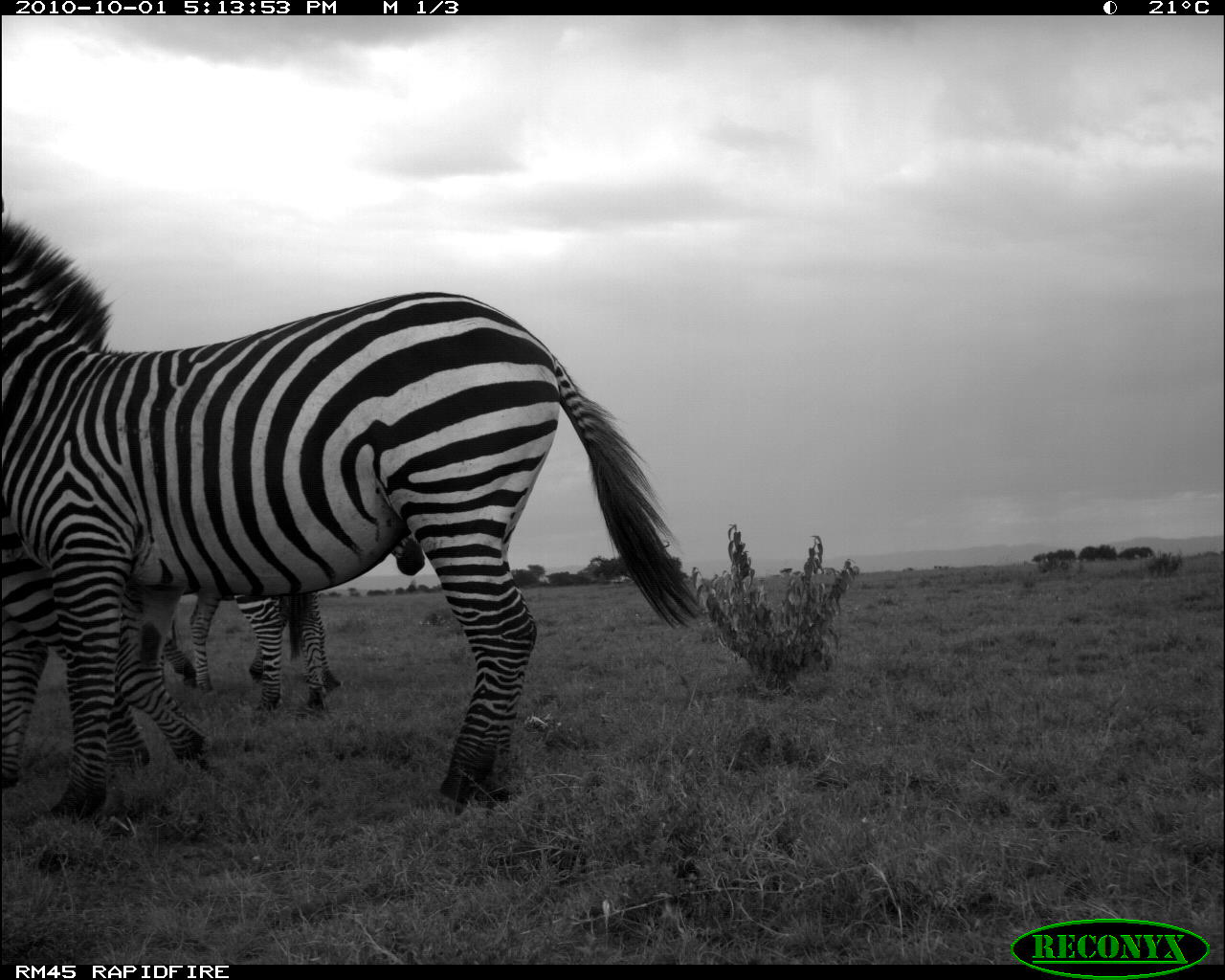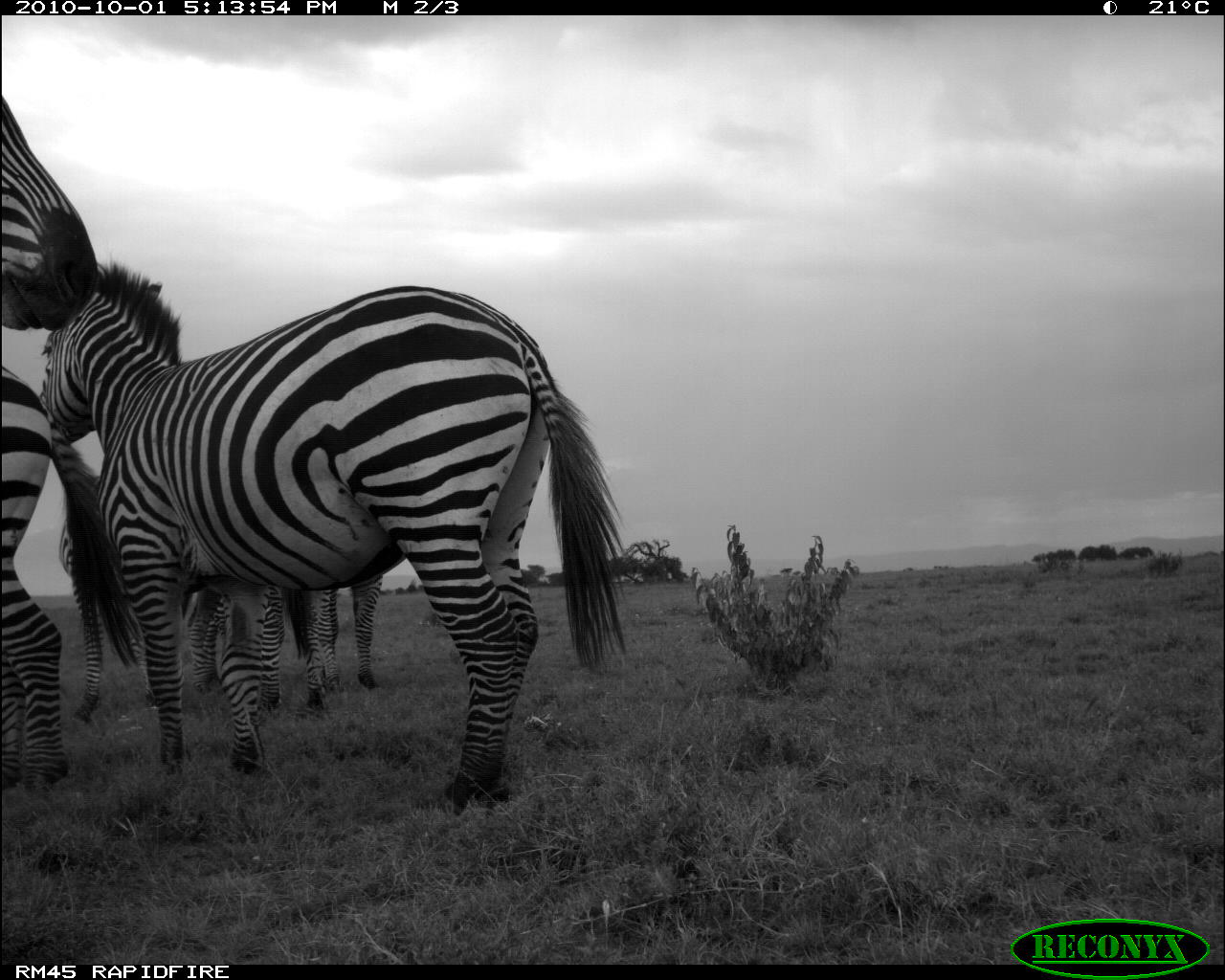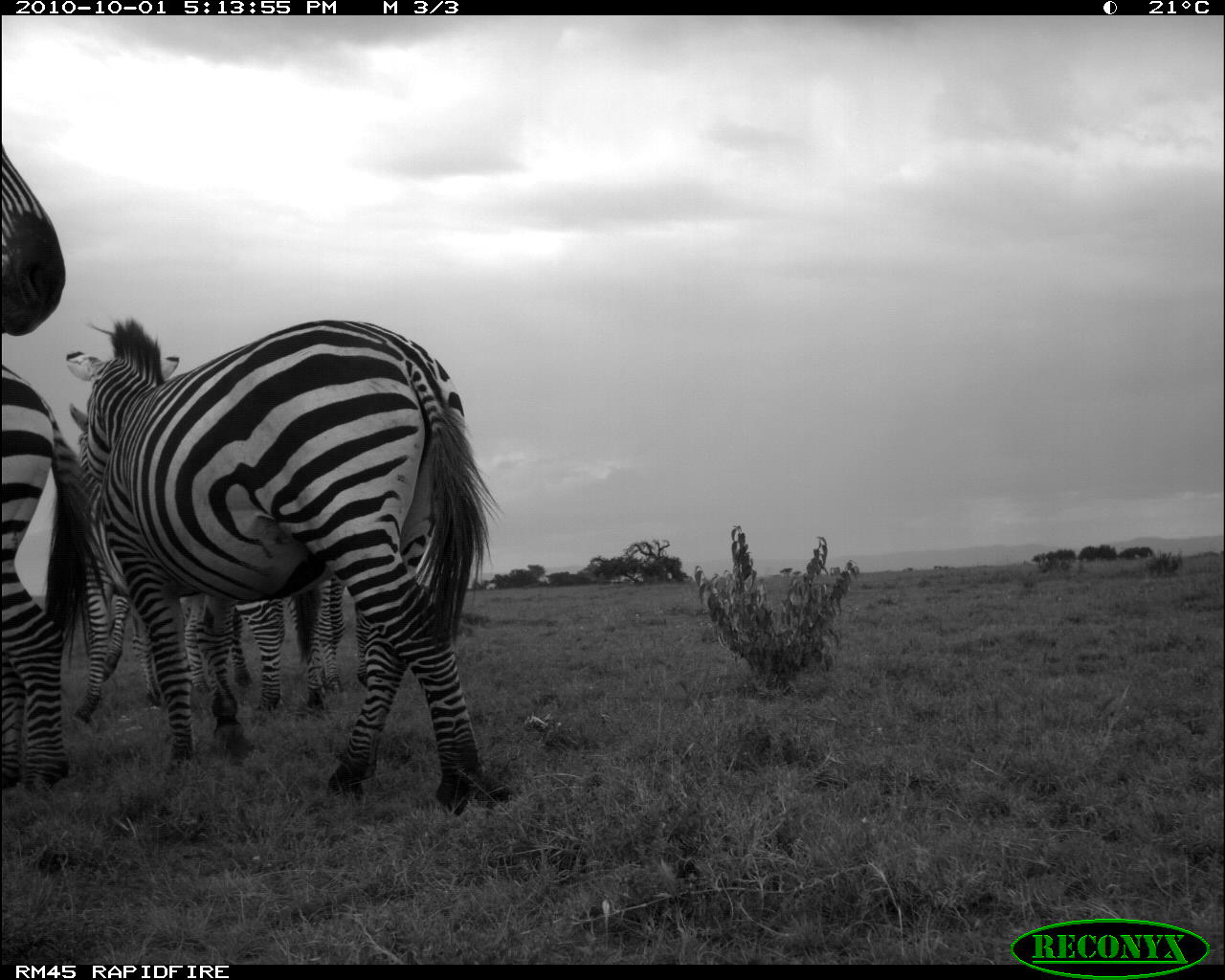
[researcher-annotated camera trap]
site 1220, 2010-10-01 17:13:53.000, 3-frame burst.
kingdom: Animalia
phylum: Chordata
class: Mammalia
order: Perissodactyla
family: Equidae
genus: Equus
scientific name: Equus quagga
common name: plains zebra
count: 3